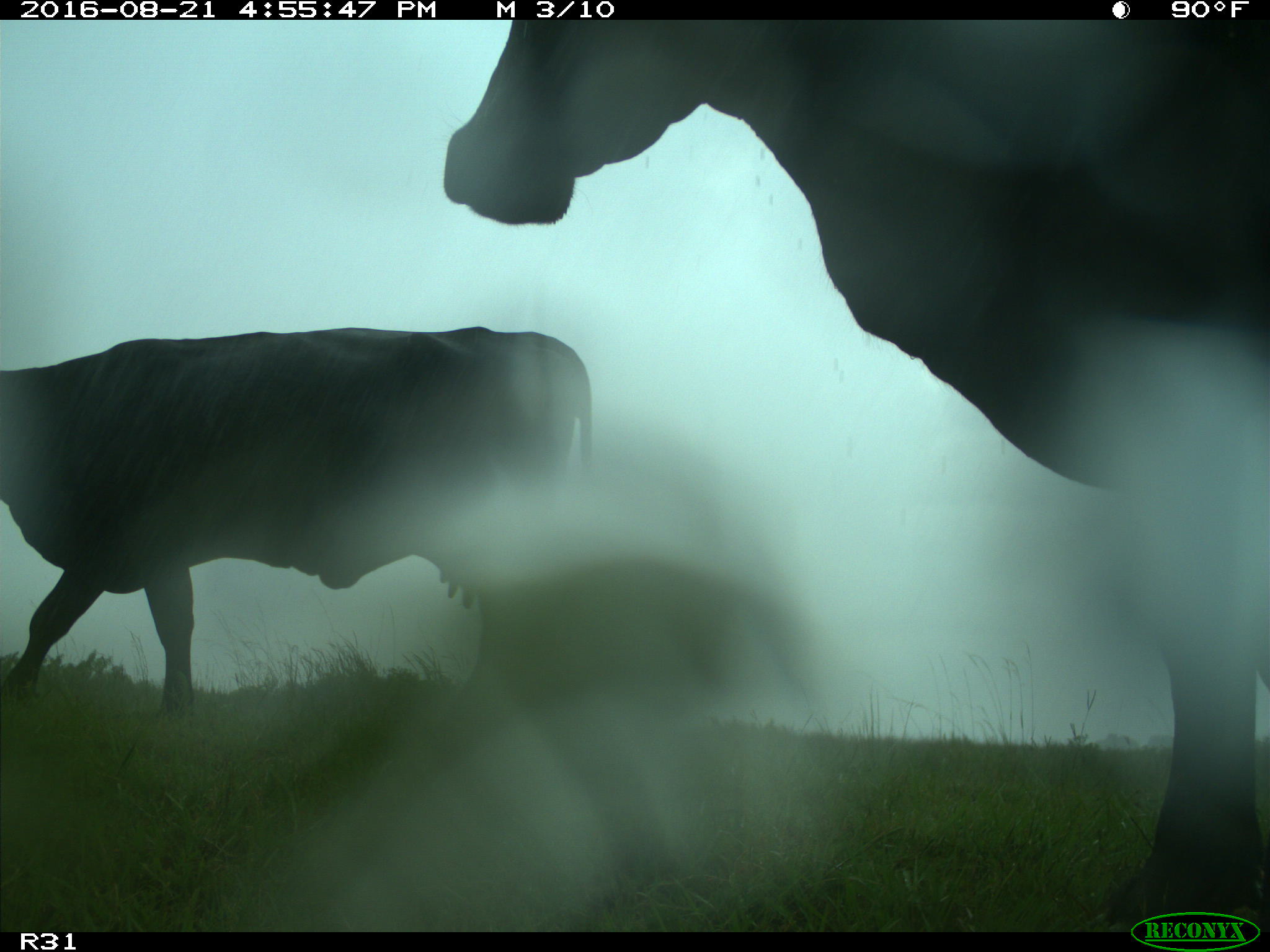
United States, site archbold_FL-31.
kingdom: Animalia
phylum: Chordata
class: Mammalia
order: Artiodactyla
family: Bovidae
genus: Bos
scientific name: Bos taurus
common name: domestic cow